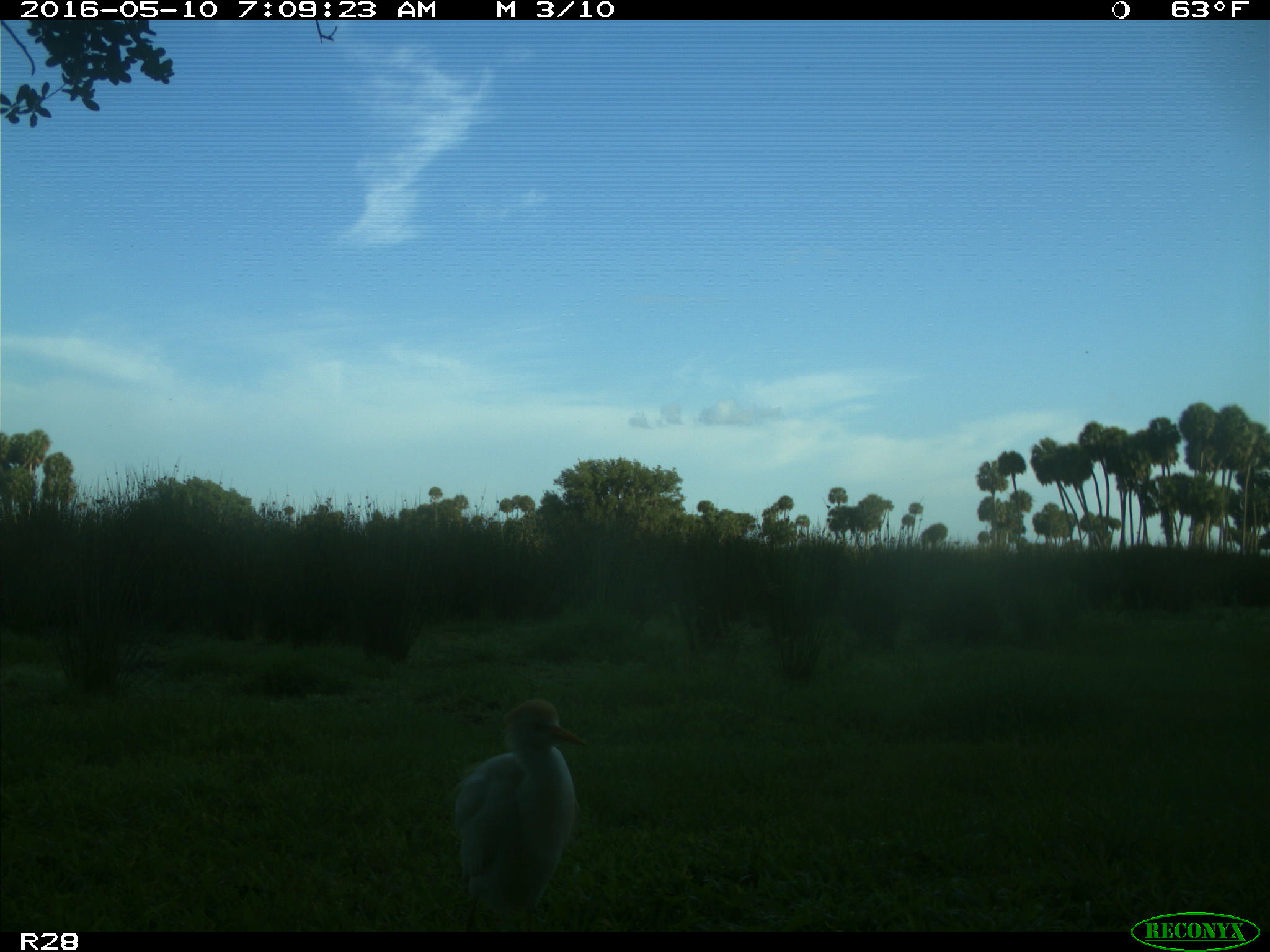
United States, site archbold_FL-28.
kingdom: Animalia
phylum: Chordata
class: Aves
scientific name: Aves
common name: birds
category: unidentified bird